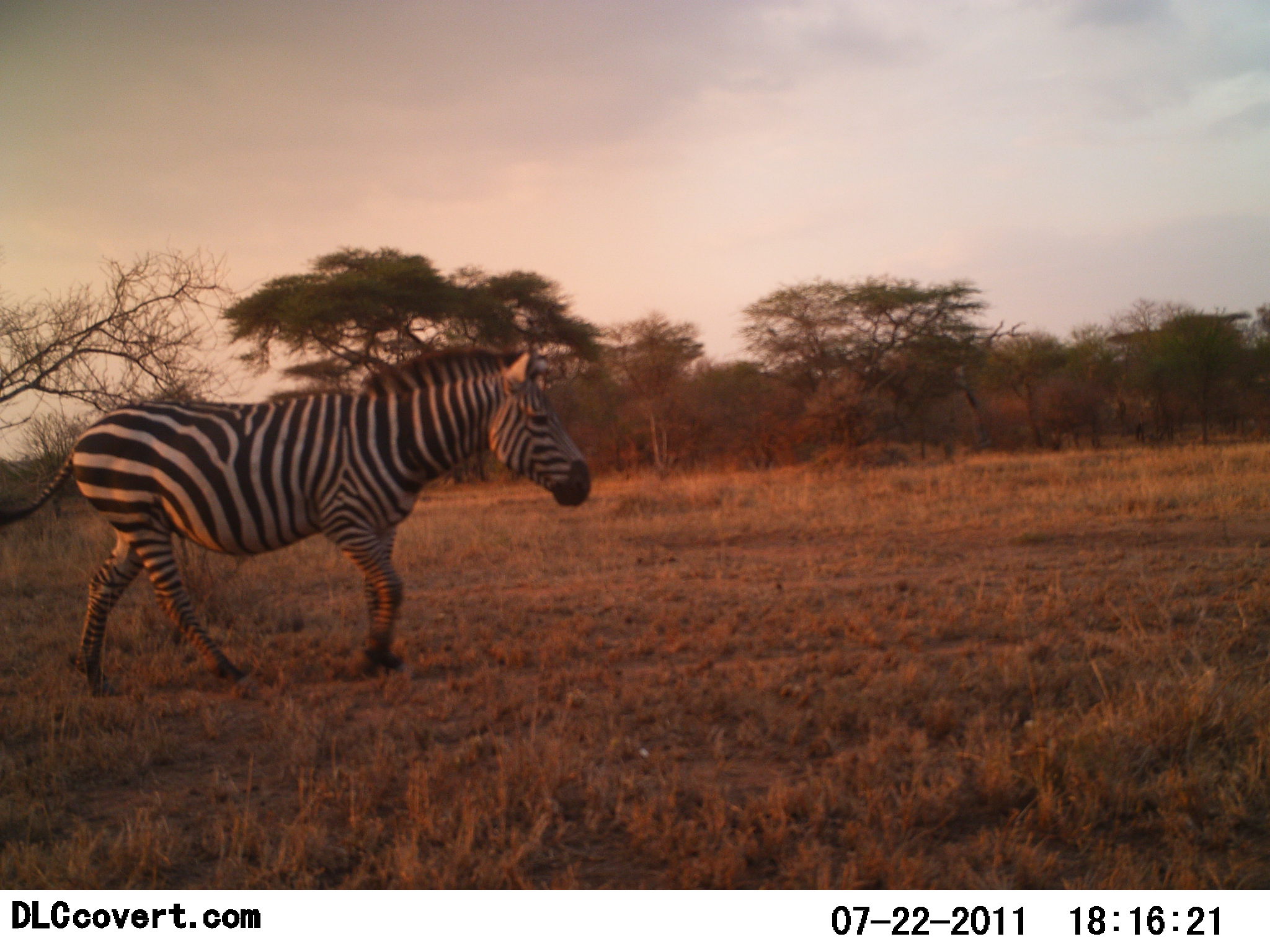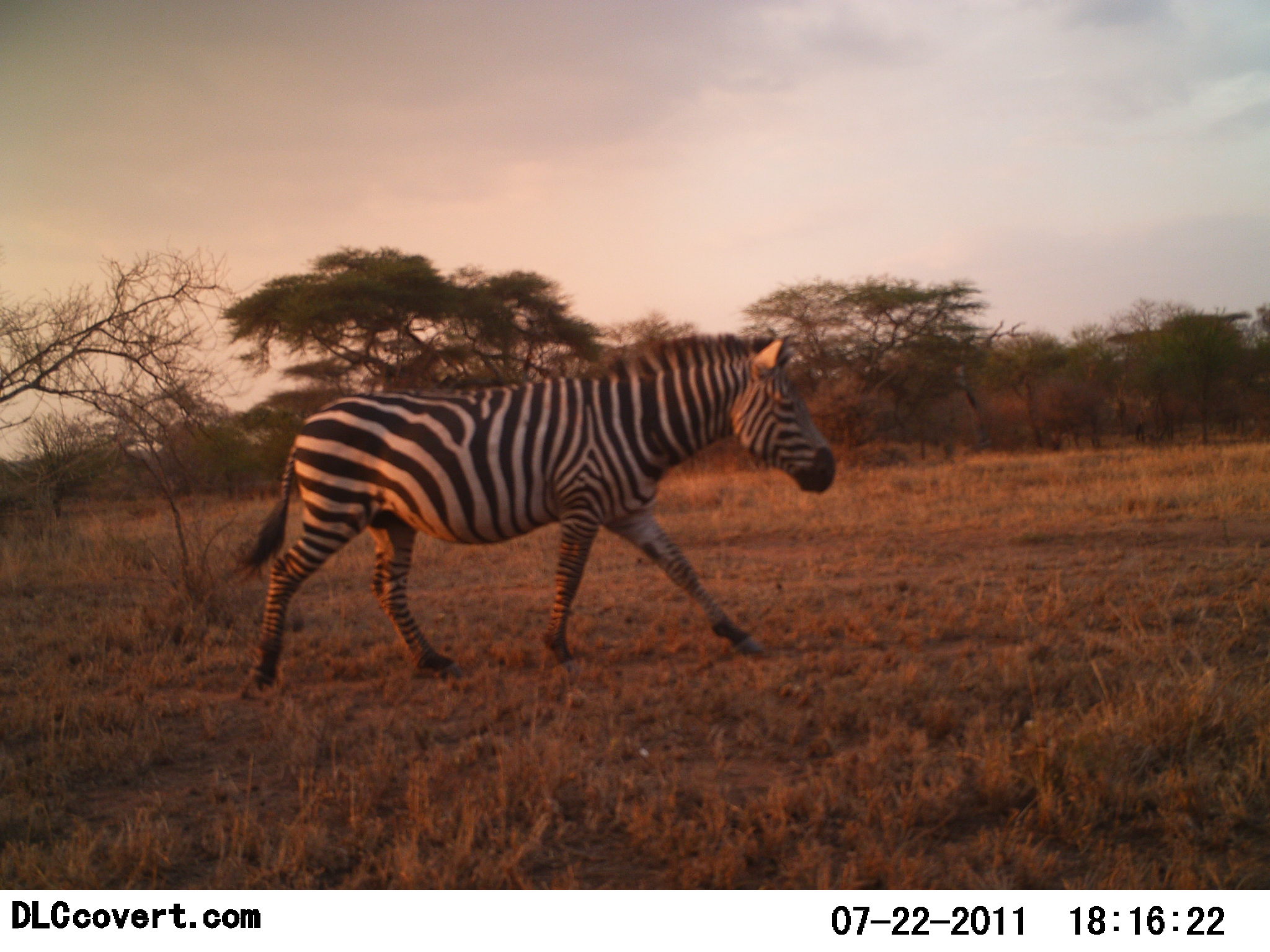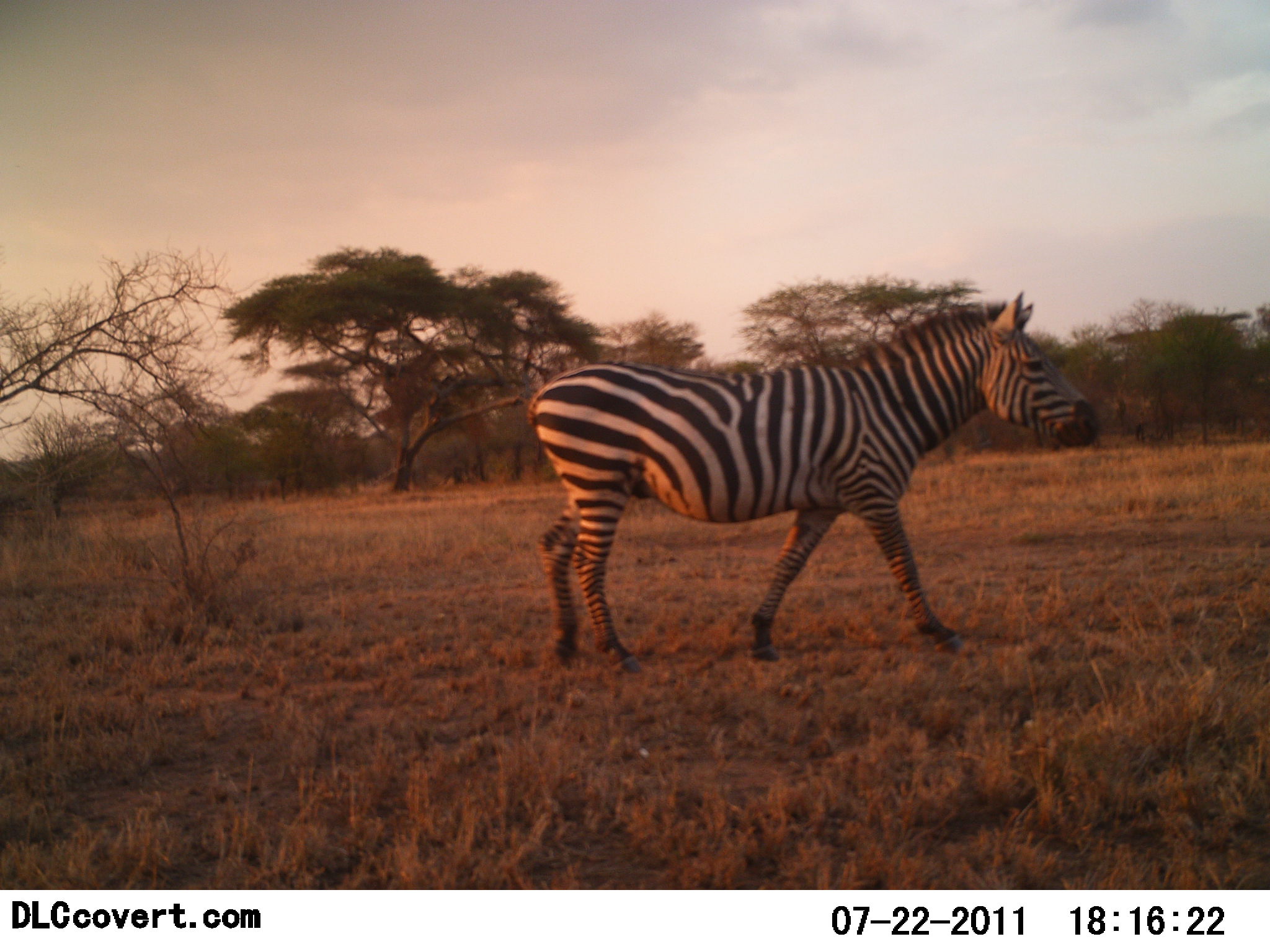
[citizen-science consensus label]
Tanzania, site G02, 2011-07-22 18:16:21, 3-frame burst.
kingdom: Animalia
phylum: Chordata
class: Mammalia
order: Perissodactyla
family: Equidae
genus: Equus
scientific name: Equus quagga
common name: plains zebra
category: zebra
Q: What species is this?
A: Zebra (plains zebra) (Equus quagga).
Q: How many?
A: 1.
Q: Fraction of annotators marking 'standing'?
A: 0%.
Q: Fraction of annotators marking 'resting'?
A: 0%.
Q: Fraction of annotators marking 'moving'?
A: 100%.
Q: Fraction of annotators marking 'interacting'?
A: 0%.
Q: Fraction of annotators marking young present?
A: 0%.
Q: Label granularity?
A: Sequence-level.